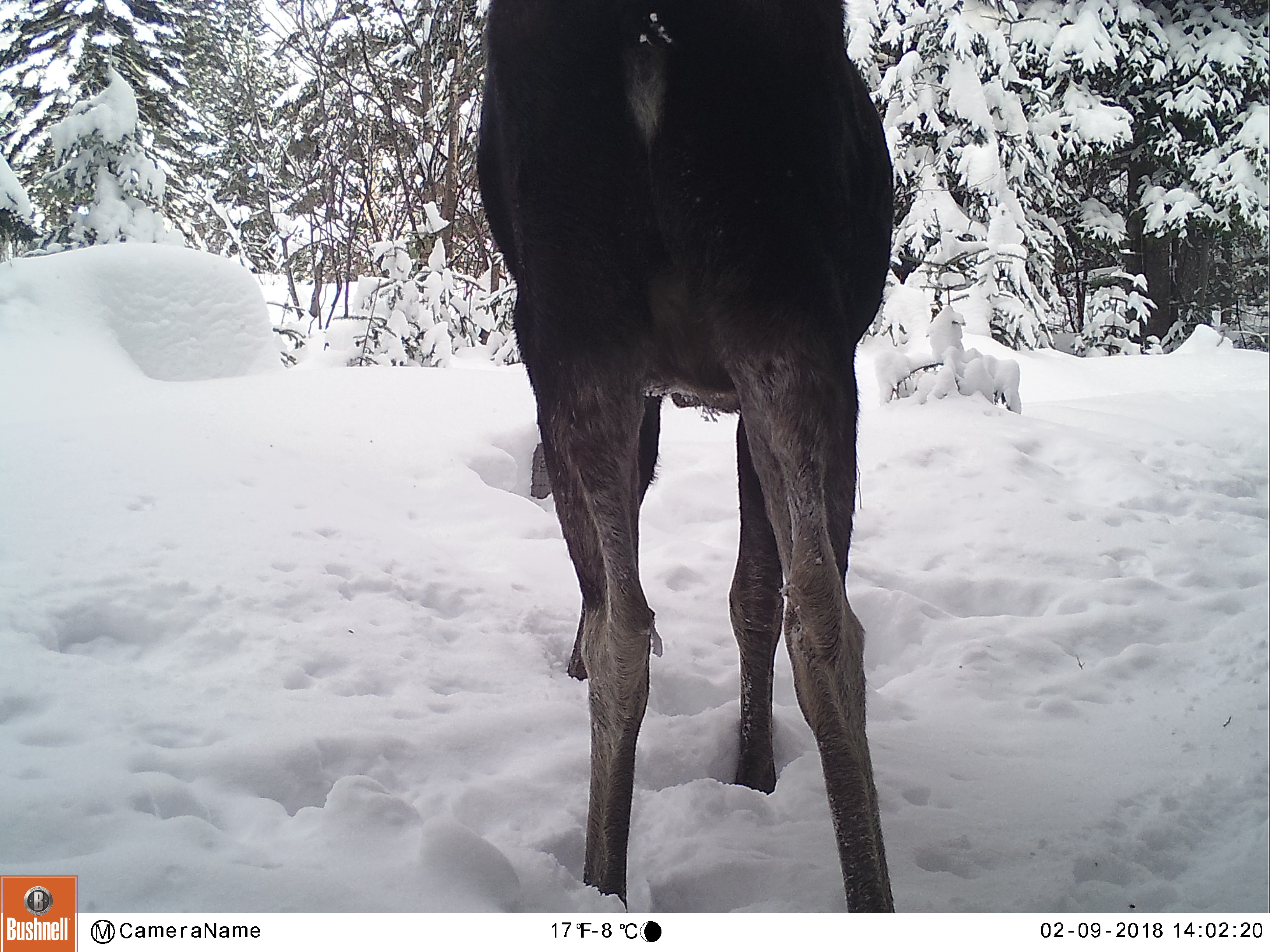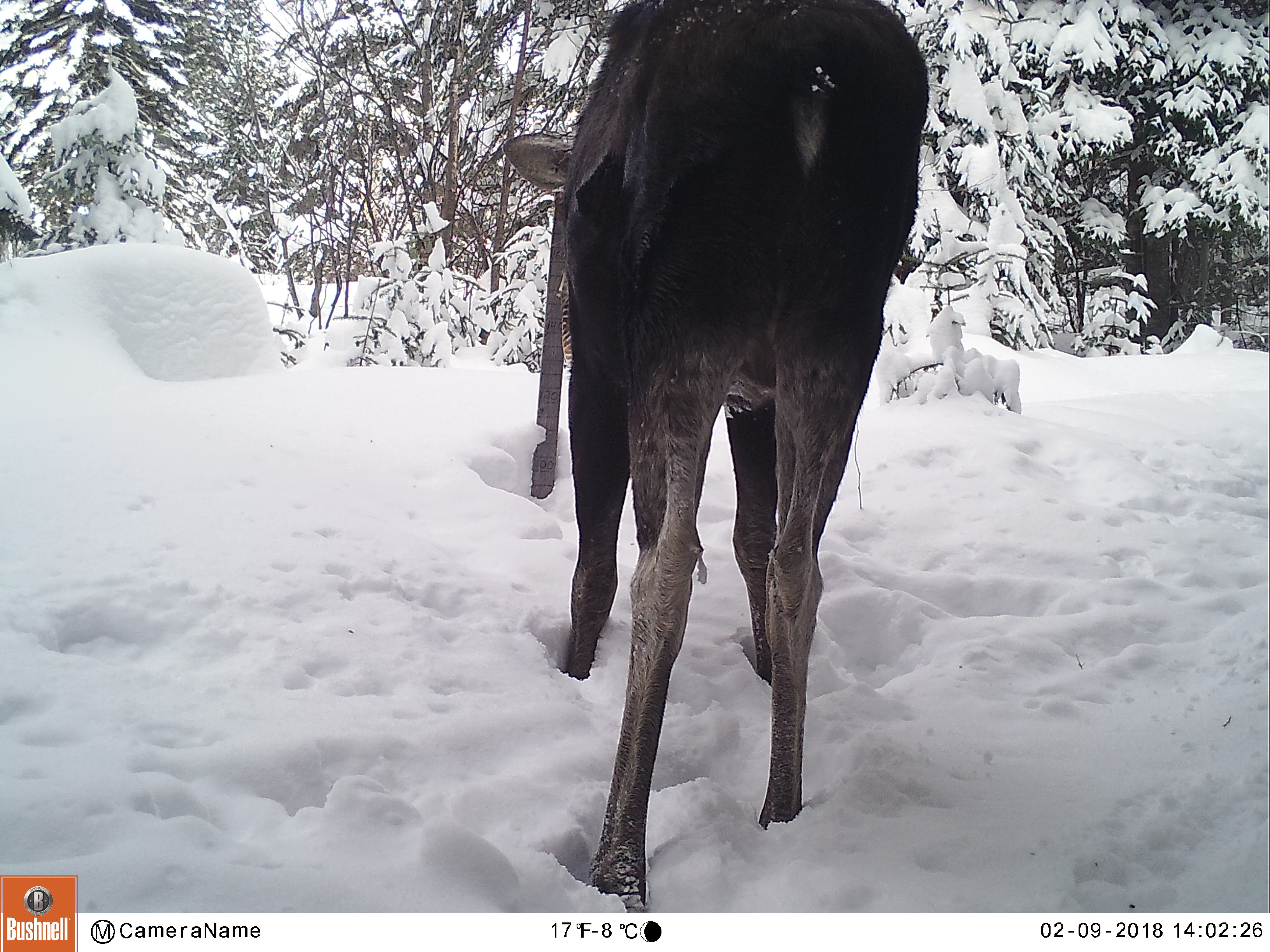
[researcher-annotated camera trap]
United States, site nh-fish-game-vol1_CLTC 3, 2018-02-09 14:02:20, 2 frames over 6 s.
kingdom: Animalia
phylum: Chordata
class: Mammalia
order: Artiodactyla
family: Cervidae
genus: Alces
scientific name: Alces alces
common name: moose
Moose (Alces alces).